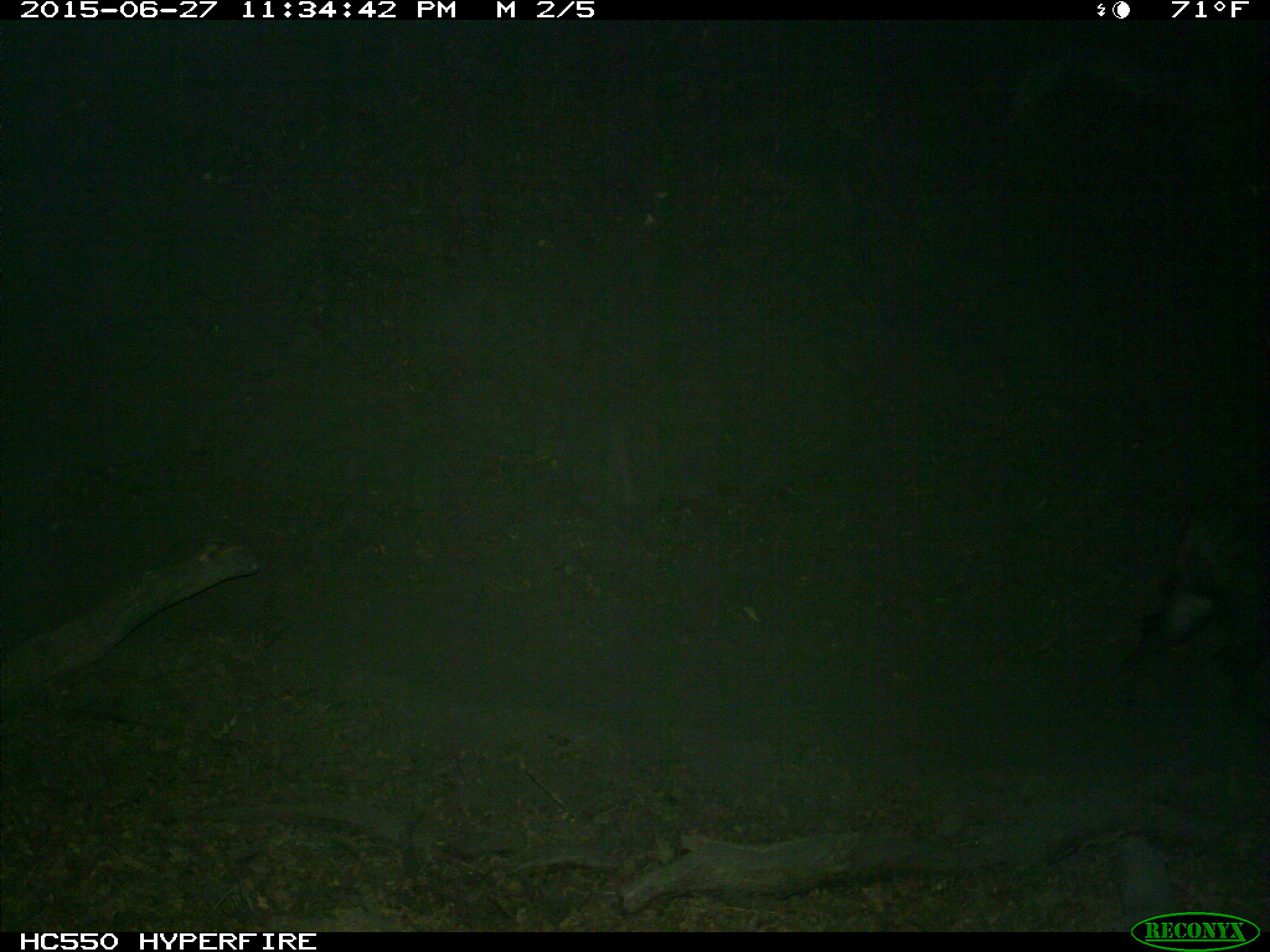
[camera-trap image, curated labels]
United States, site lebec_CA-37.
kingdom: Animalia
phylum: Chordata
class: Mammalia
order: Artiodactyla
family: Suidae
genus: Sus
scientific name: Sus scrofa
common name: wild boar